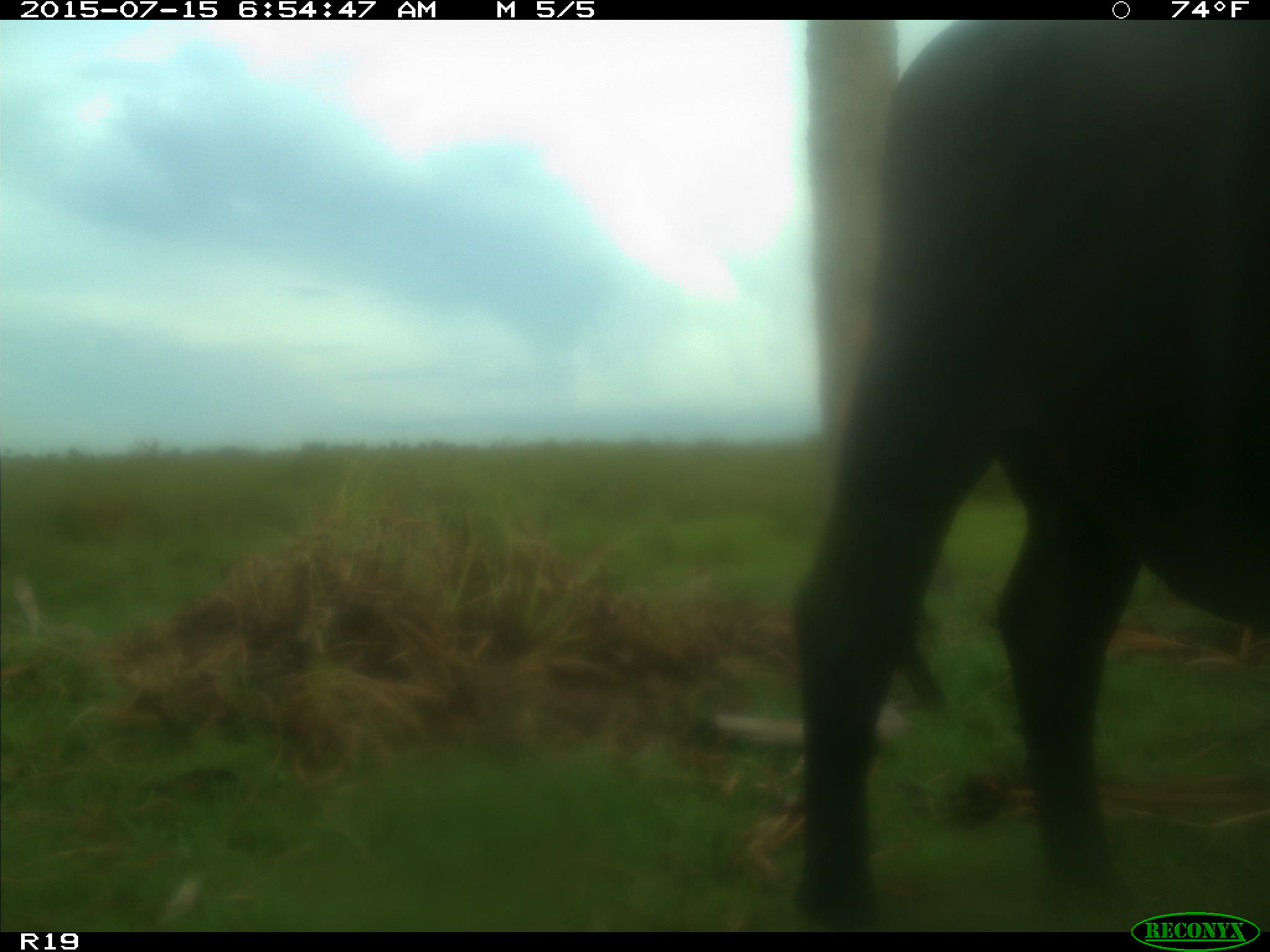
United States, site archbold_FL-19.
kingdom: Animalia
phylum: Chordata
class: Mammalia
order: Artiodactyla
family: Bovidae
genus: Bos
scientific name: Bos taurus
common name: domestic cow